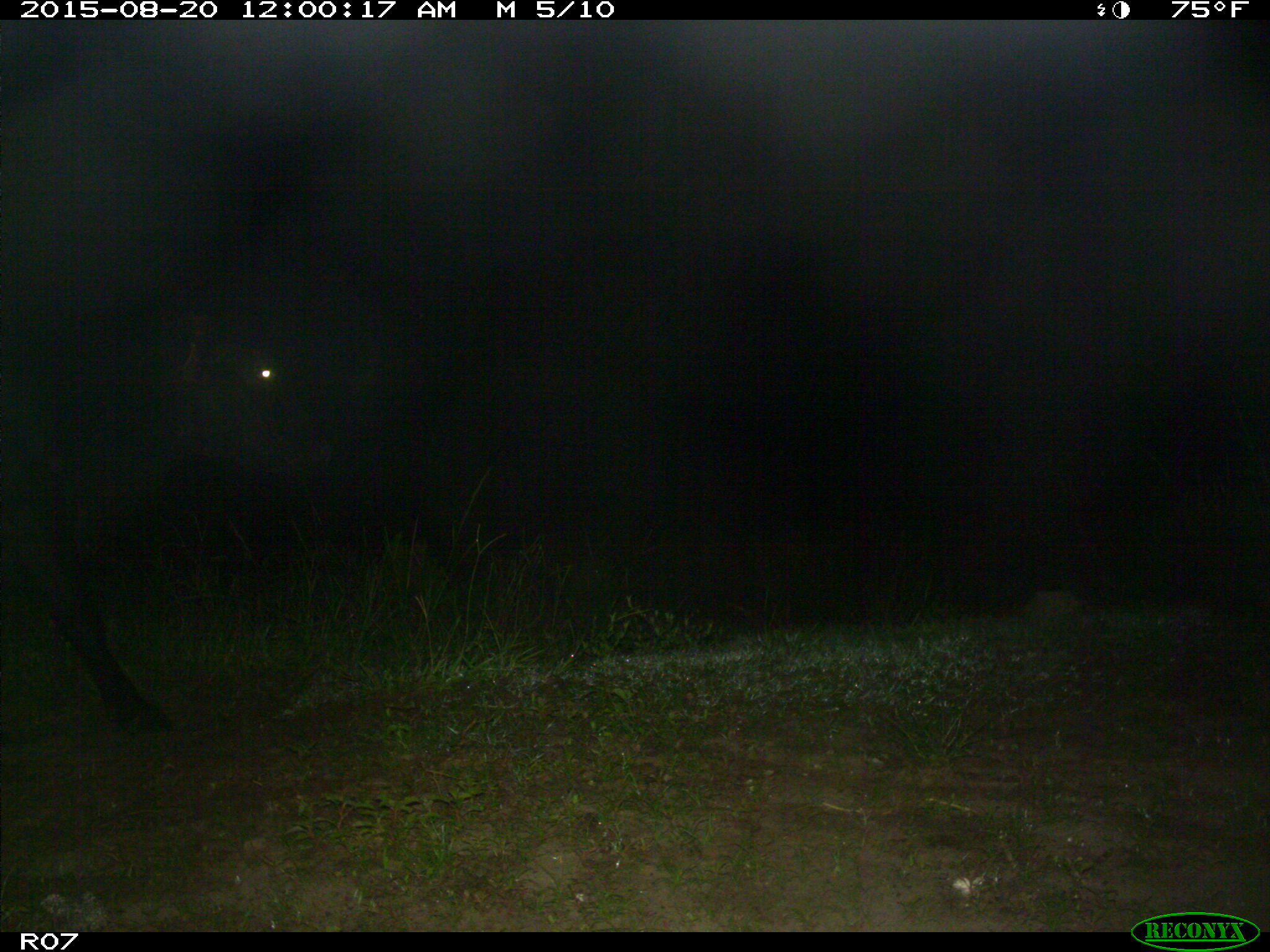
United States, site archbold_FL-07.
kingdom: Animalia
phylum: Chordata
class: Mammalia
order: Artiodactyla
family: Bovidae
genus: Bos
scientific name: Bos taurus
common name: domestic cow